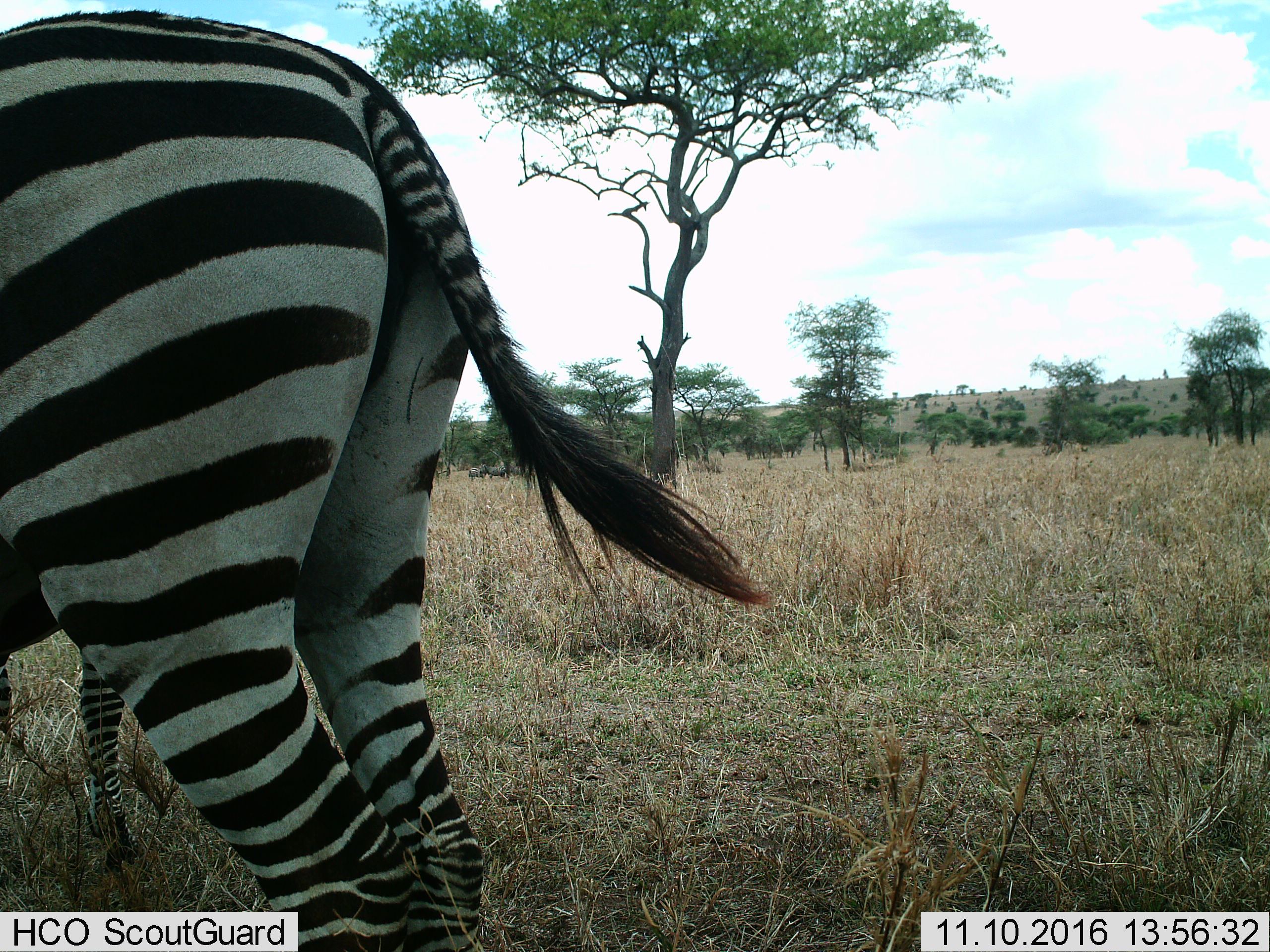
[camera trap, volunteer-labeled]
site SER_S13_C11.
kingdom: Animalia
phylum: Chordata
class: Mammalia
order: Perissodactyla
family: Equidae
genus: Equus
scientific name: Equus quagga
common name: plains zebra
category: zebraplains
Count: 2.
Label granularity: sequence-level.